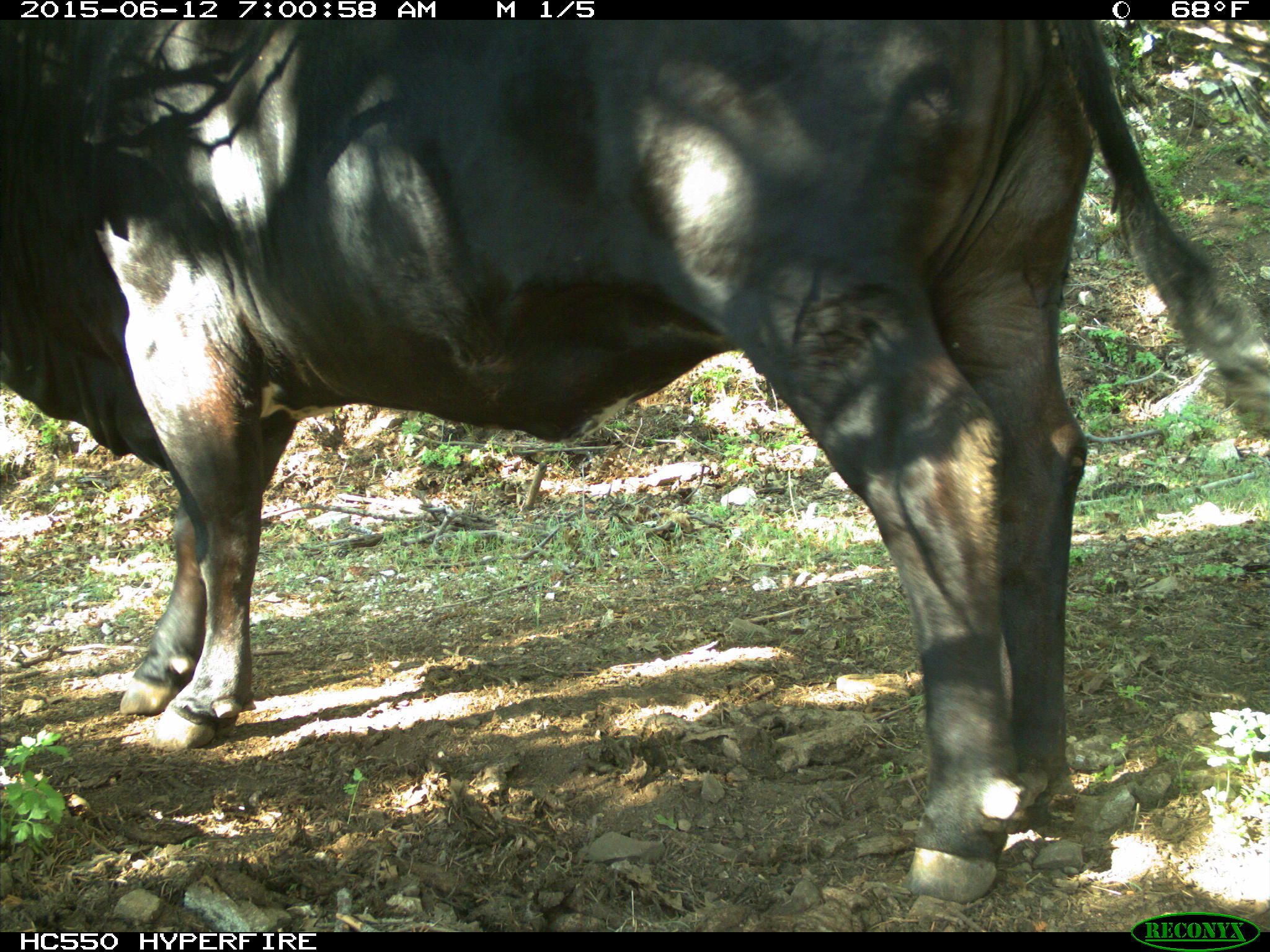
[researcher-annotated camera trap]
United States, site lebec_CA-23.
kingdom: Animalia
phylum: Chordata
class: Mammalia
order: Artiodactyla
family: Bovidae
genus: Bos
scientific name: Bos taurus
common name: domestic cow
Bos taurus (domestic cow).